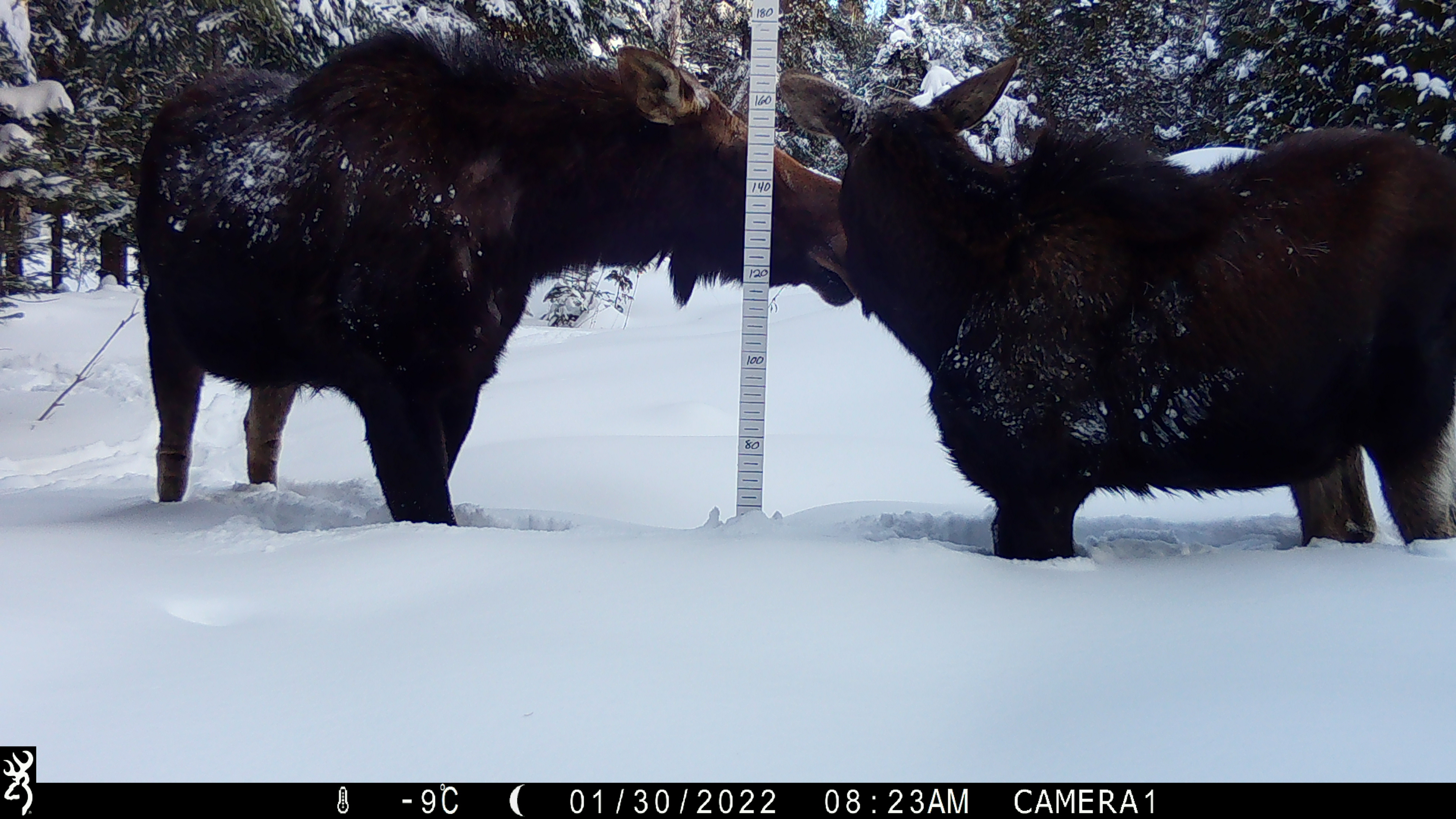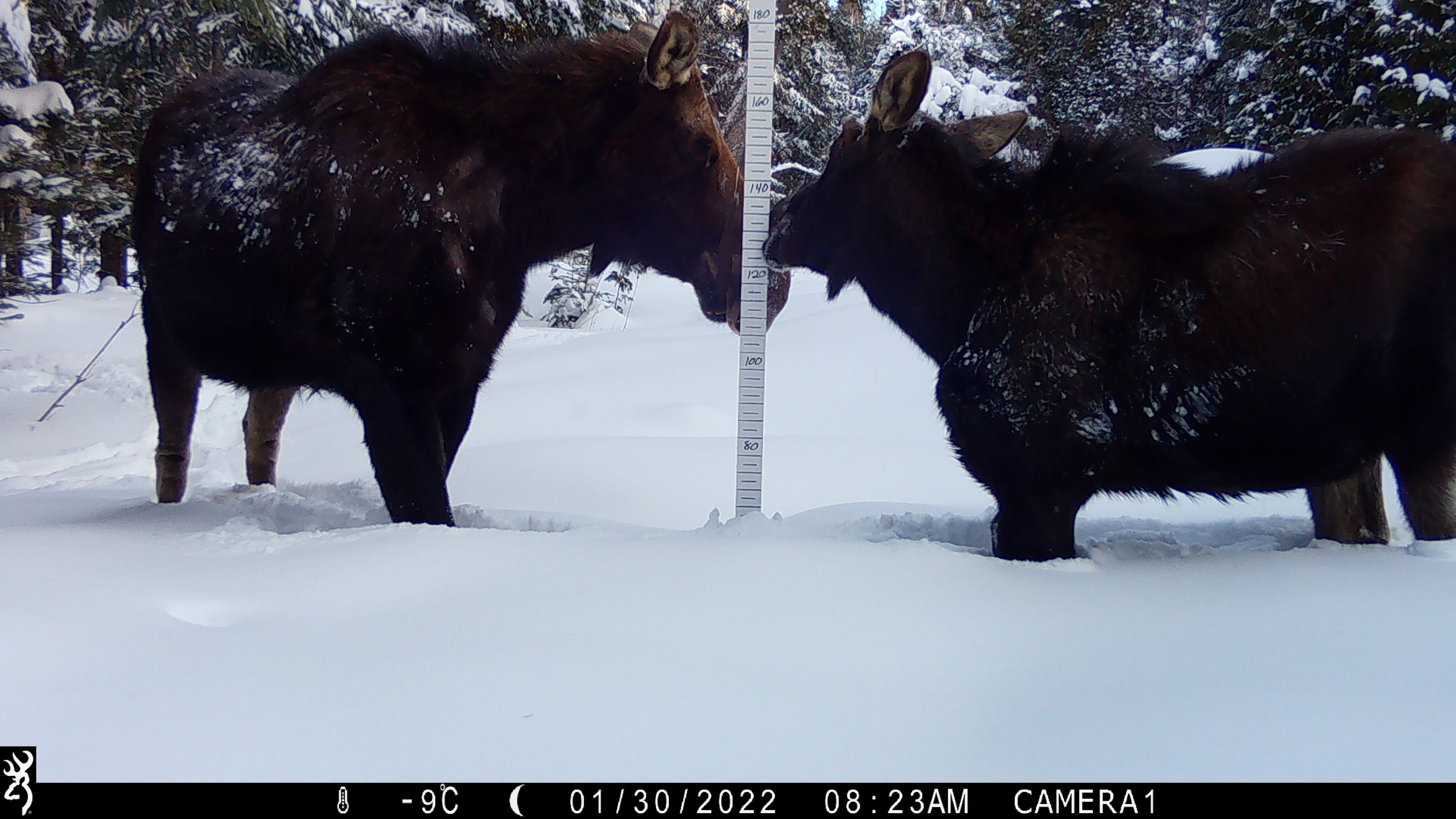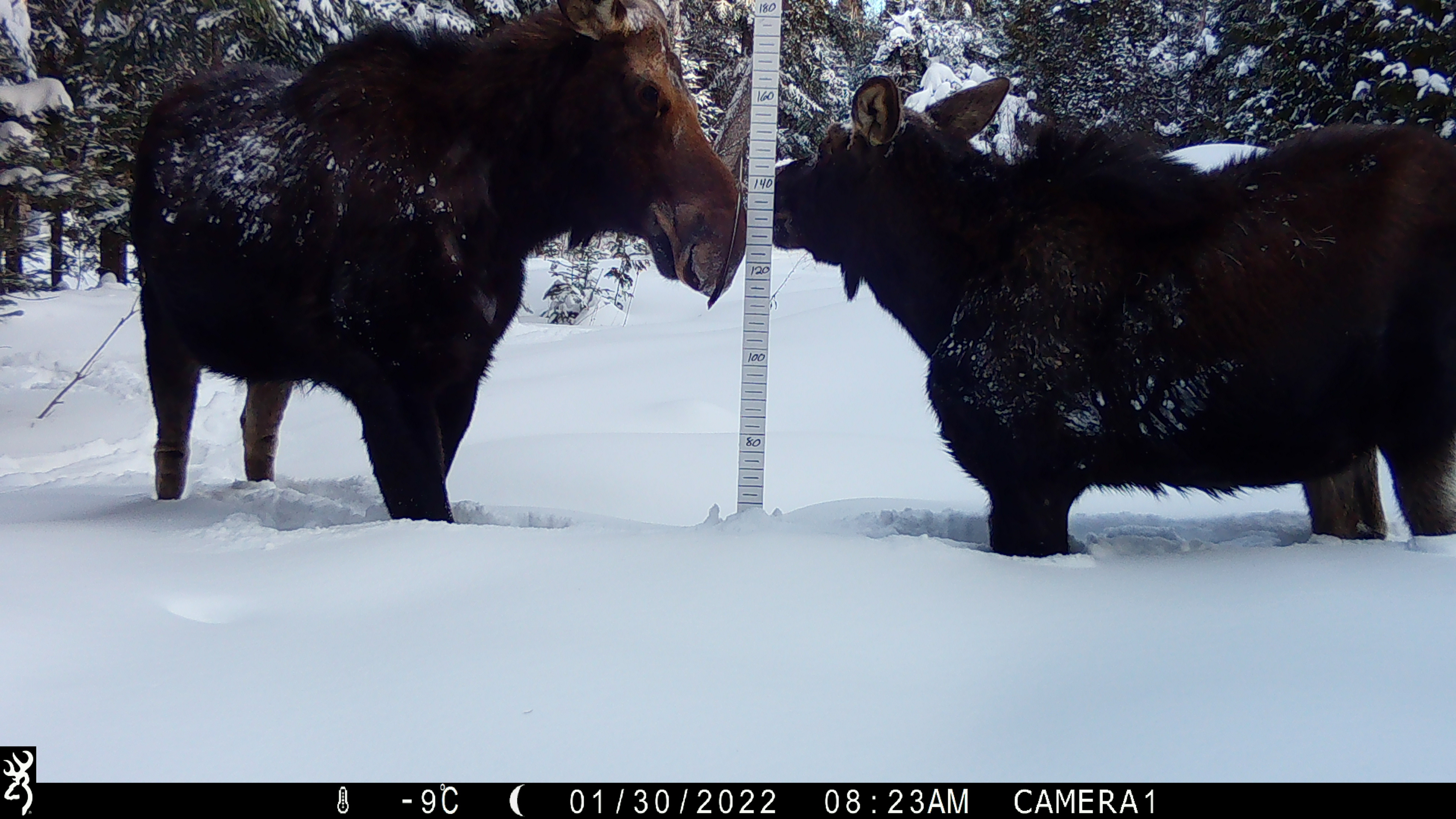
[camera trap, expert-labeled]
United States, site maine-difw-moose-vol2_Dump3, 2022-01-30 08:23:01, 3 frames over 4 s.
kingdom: Animalia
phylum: Chordata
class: Mammalia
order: Artiodactyla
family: Cervidae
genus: Alces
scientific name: Alces alces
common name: moose